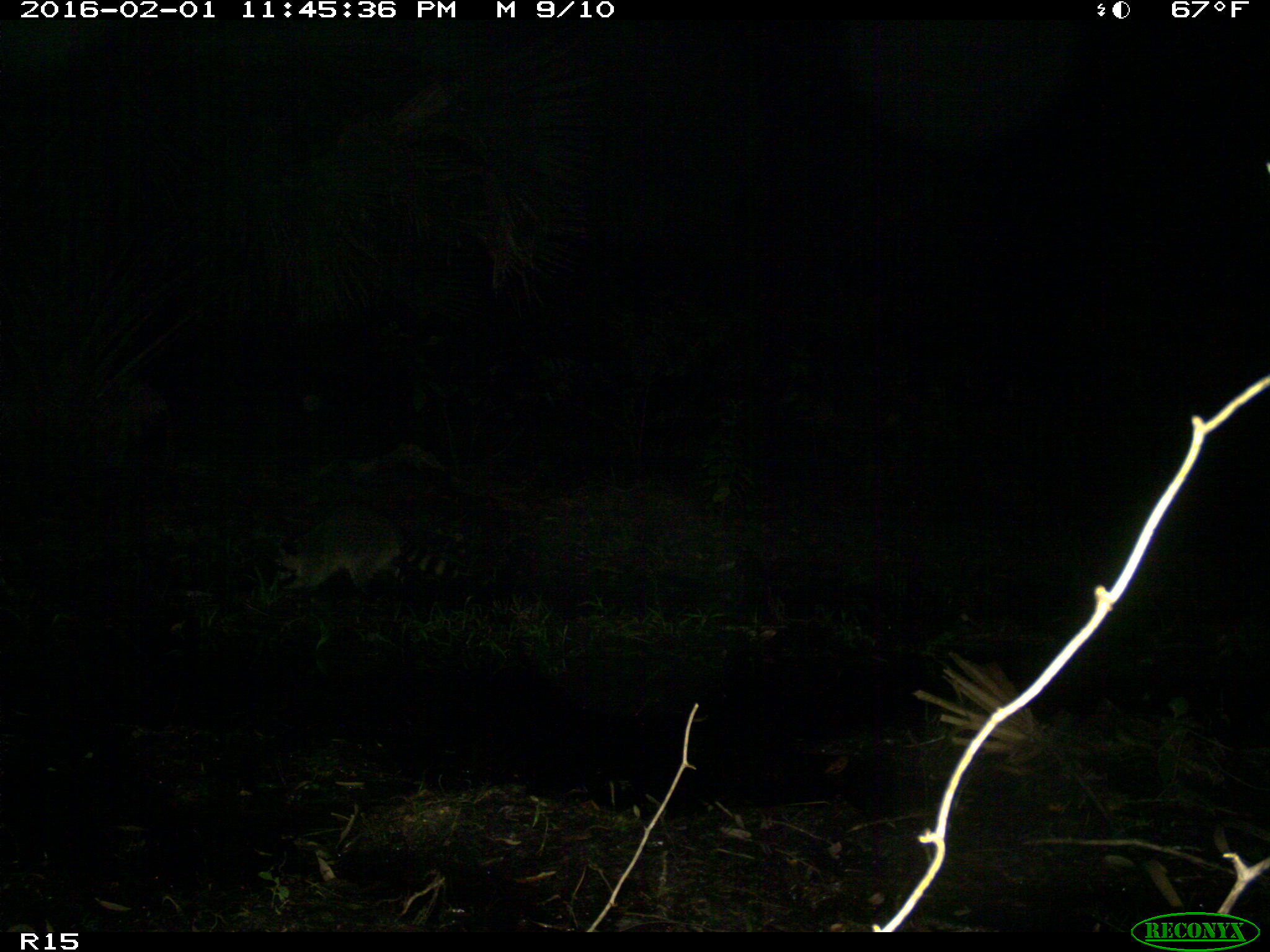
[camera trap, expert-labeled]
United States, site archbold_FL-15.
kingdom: Animalia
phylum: Chordata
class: Mammalia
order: Carnivora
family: Procyonidae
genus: Procyon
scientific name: Procyon lotor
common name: common raccoon